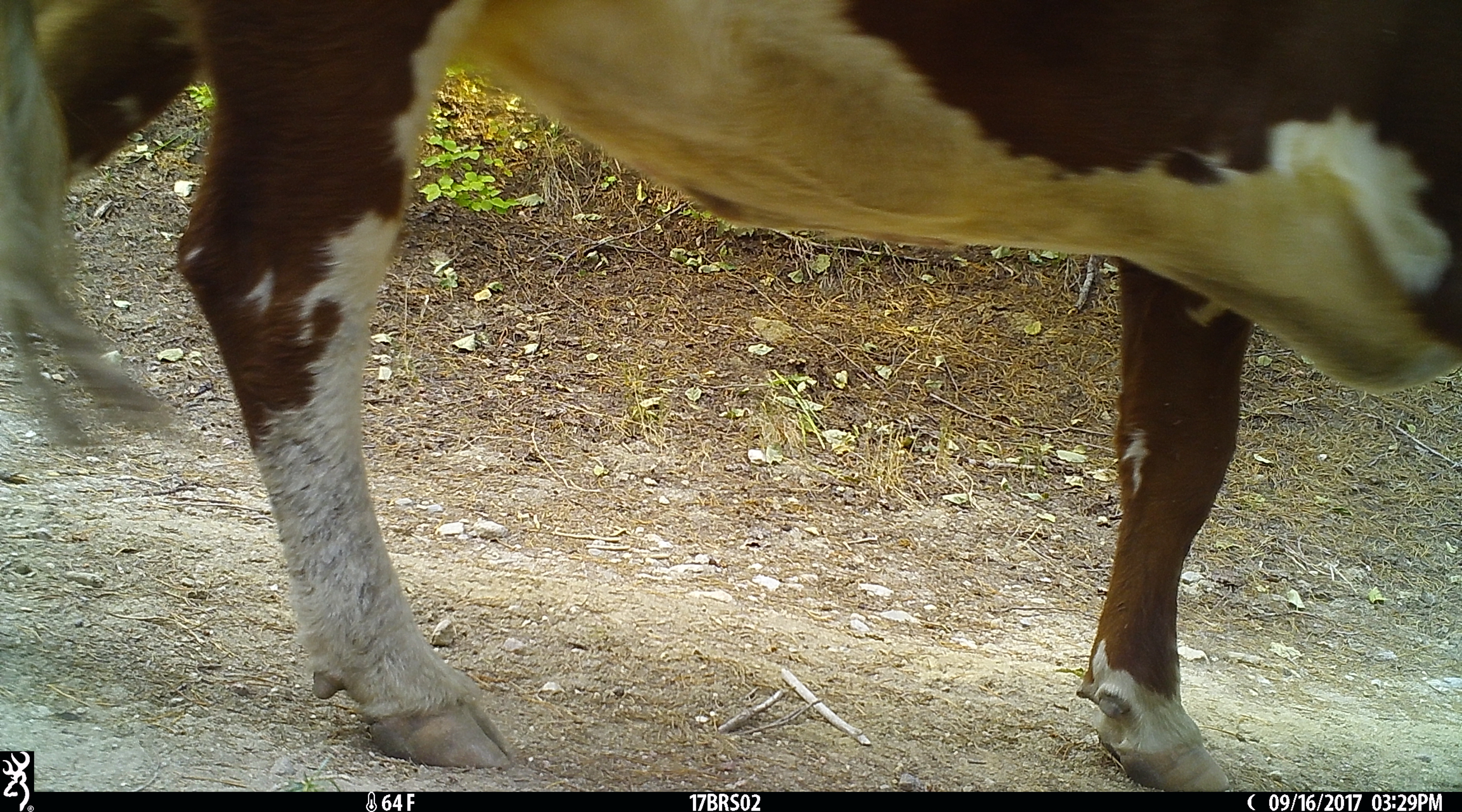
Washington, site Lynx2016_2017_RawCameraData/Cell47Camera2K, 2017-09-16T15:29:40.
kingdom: Animalia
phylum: Chordata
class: Mammalia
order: Artiodactyla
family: Bovidae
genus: Bos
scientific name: Bos taurus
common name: domestic cattle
Domestic cattle (Bos taurus). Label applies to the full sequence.